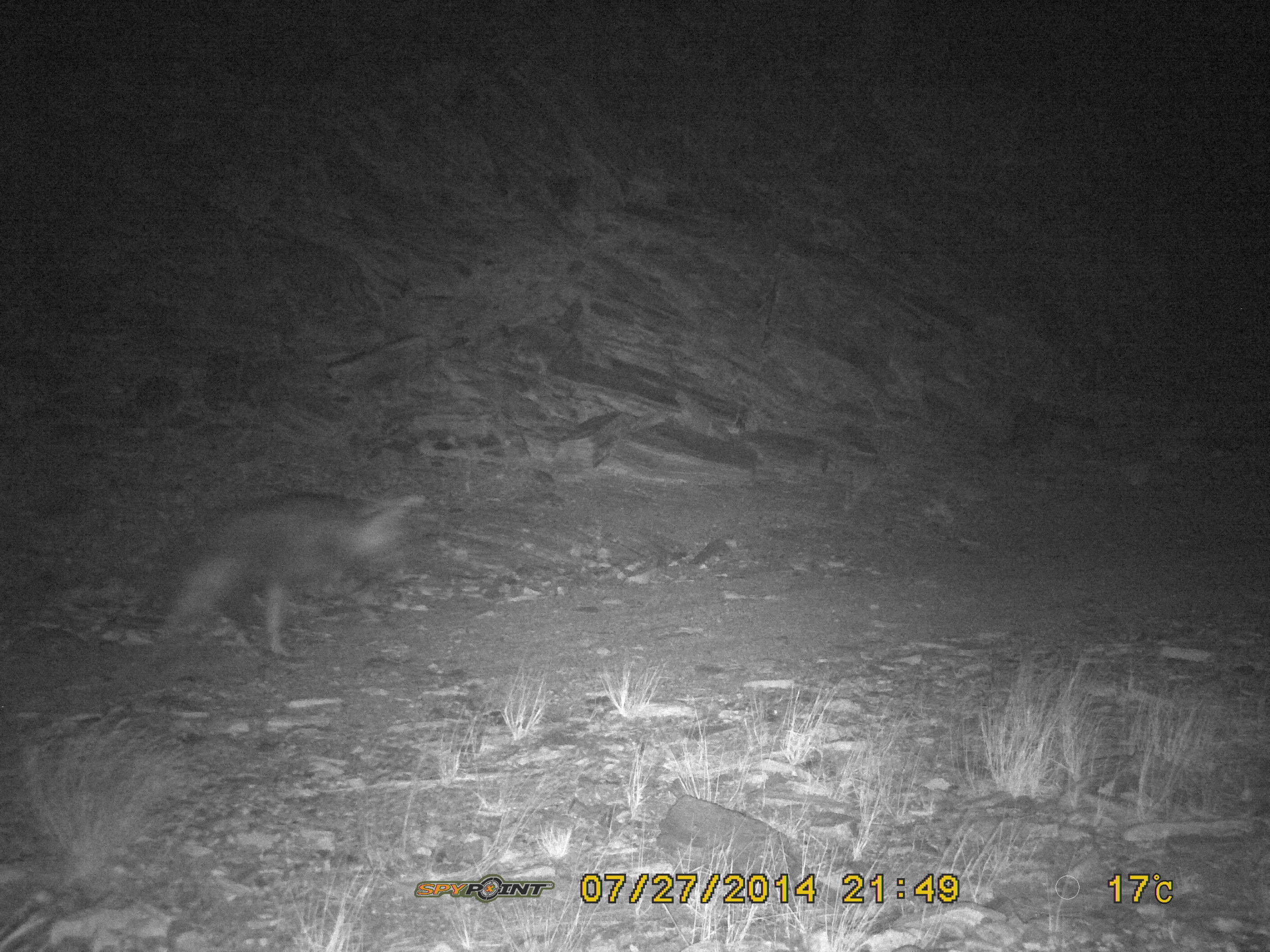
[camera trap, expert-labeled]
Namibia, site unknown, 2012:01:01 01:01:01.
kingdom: Animalia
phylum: Chordata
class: Mammalia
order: Carnivora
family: Hyaenidae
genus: Parahyaena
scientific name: Parahyaena brunnea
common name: brown hyena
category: hyaena brunnea